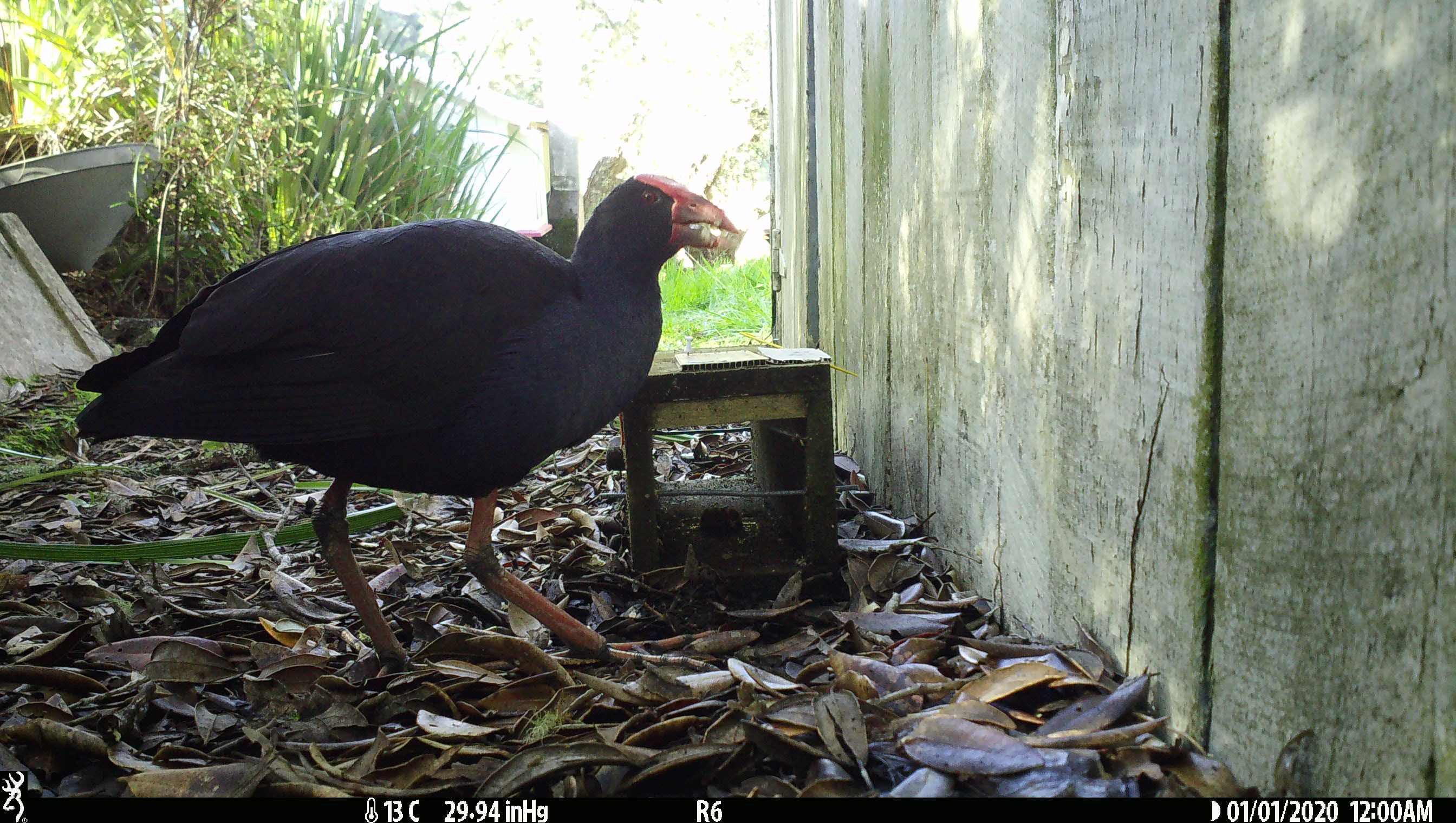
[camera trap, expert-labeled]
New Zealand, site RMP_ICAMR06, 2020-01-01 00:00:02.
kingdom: Animalia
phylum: Chordata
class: Aves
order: Gruiformes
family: Rallidae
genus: Porphyrio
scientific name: Porphyrio melanotus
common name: australasian swamphen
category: pukeko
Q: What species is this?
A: Pukeko (australasian swamphen) (Porphyrio melanotus).